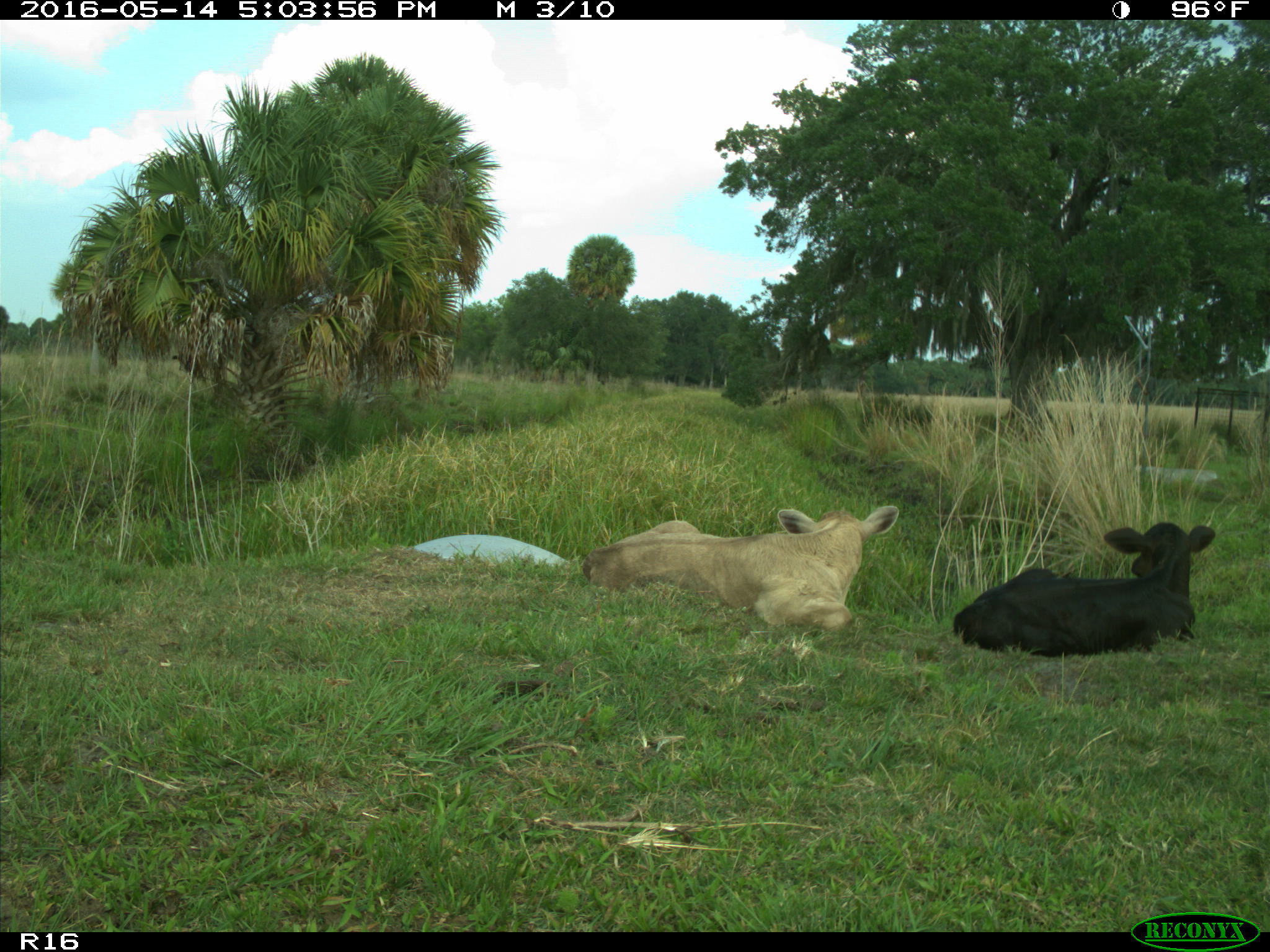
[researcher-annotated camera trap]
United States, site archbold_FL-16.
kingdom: Animalia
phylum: Chordata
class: Mammalia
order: Artiodactyla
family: Bovidae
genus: Bos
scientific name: Bos taurus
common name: domestic cow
Bos taurus (domestic cow).